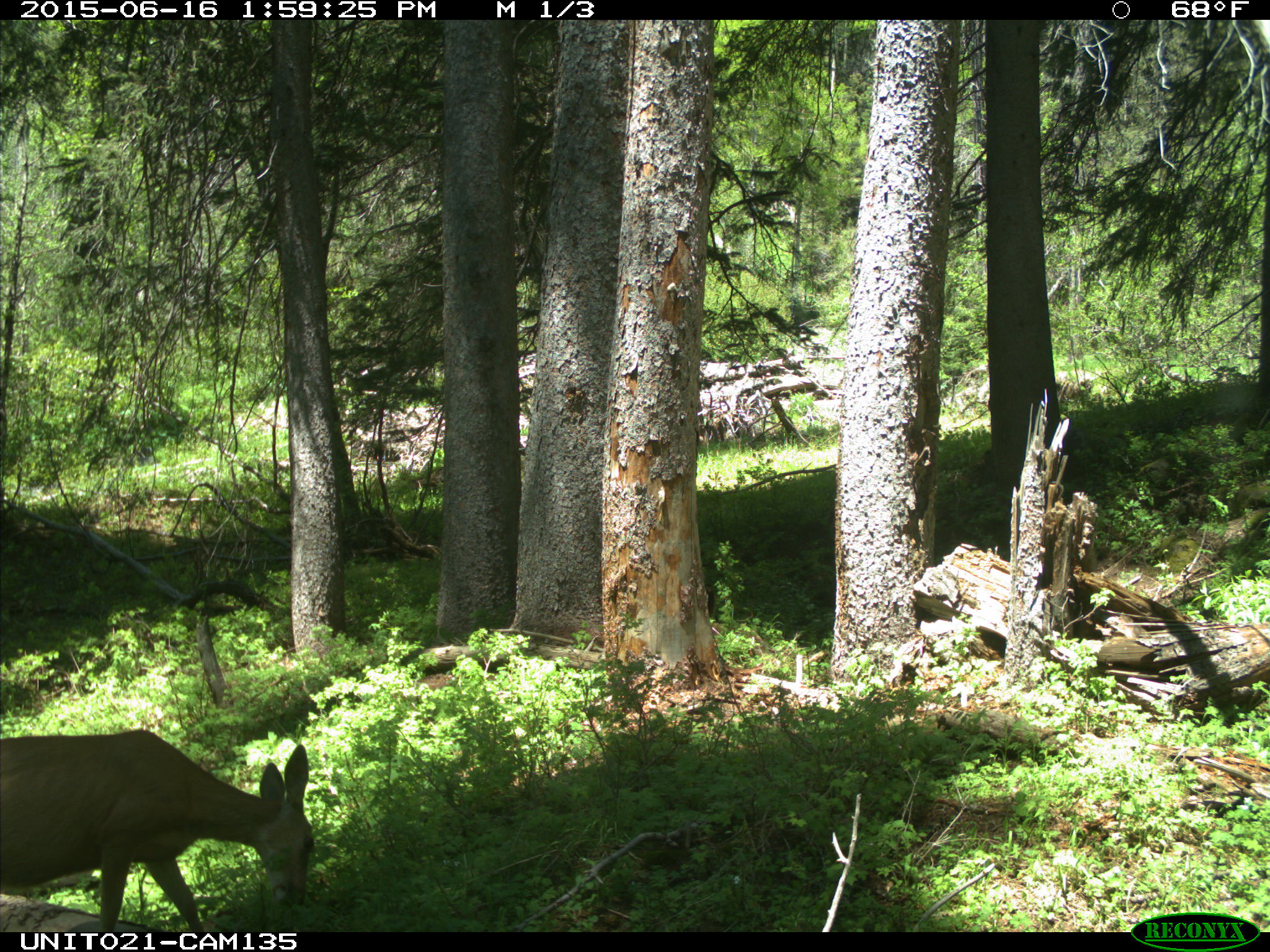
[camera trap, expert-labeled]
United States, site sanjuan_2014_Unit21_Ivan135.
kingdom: Animalia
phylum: Chordata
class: Mammalia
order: Artiodactyla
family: Cervidae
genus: Odocoileus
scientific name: Odocoileus hemionus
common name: mule deer